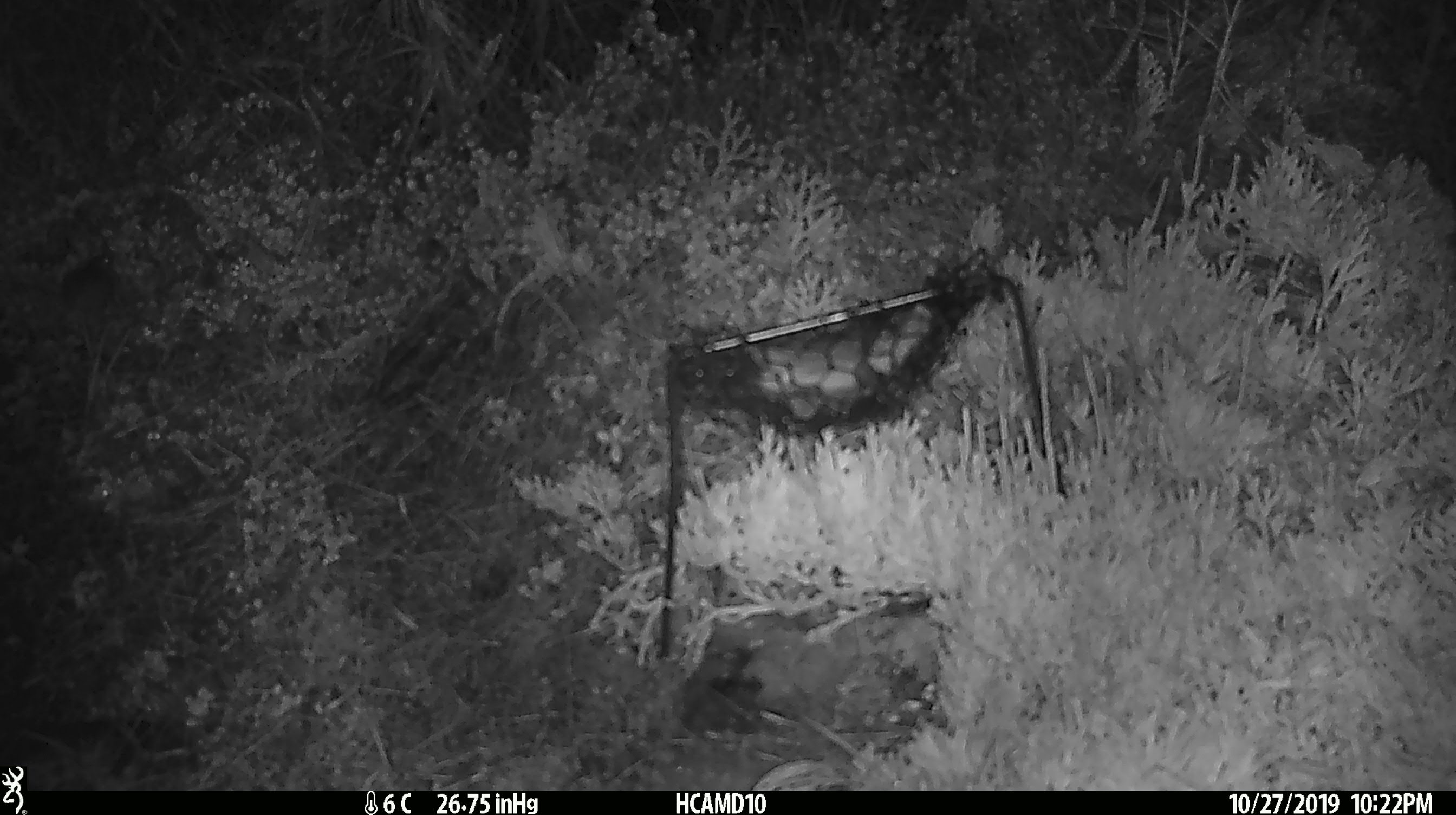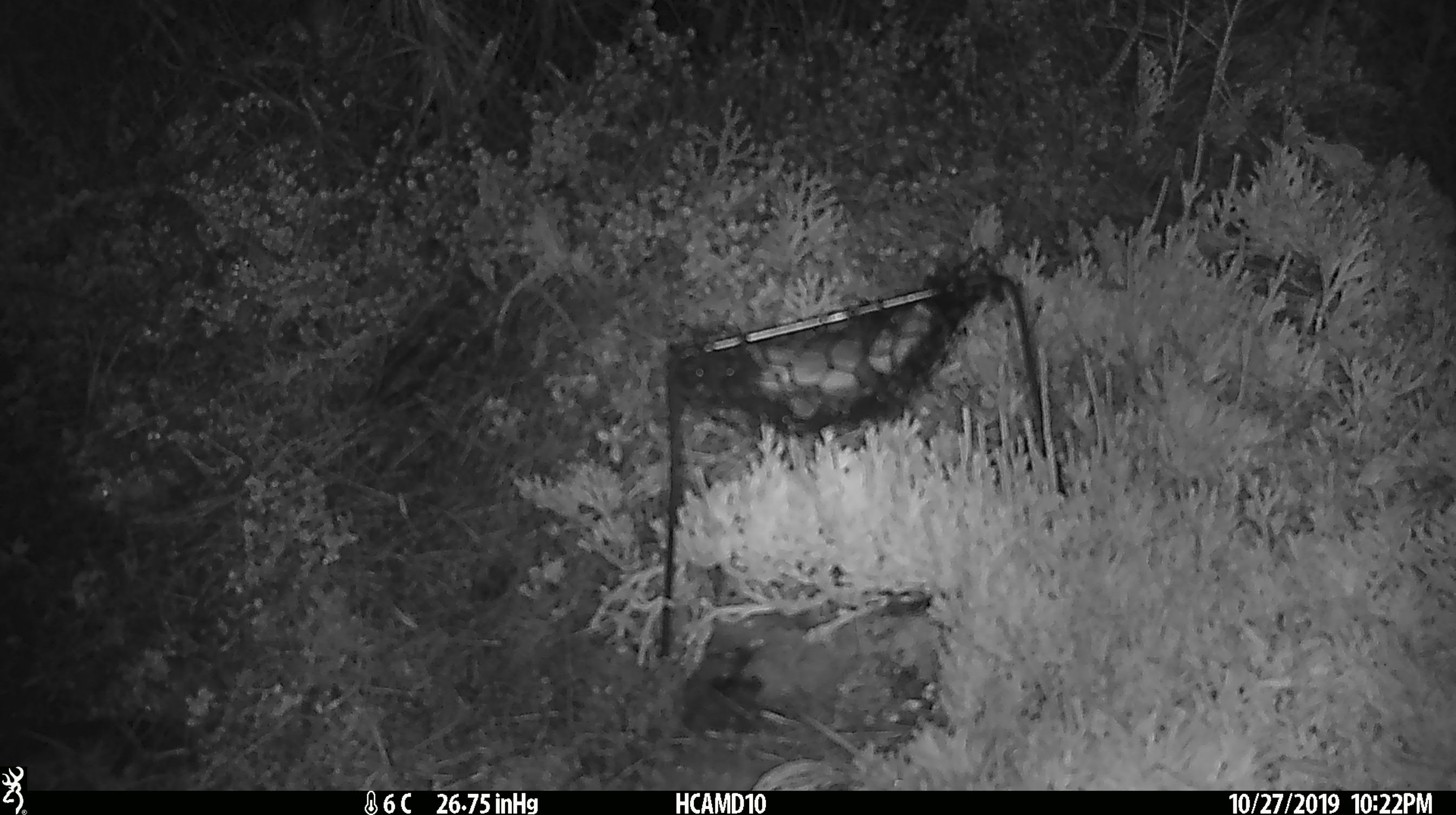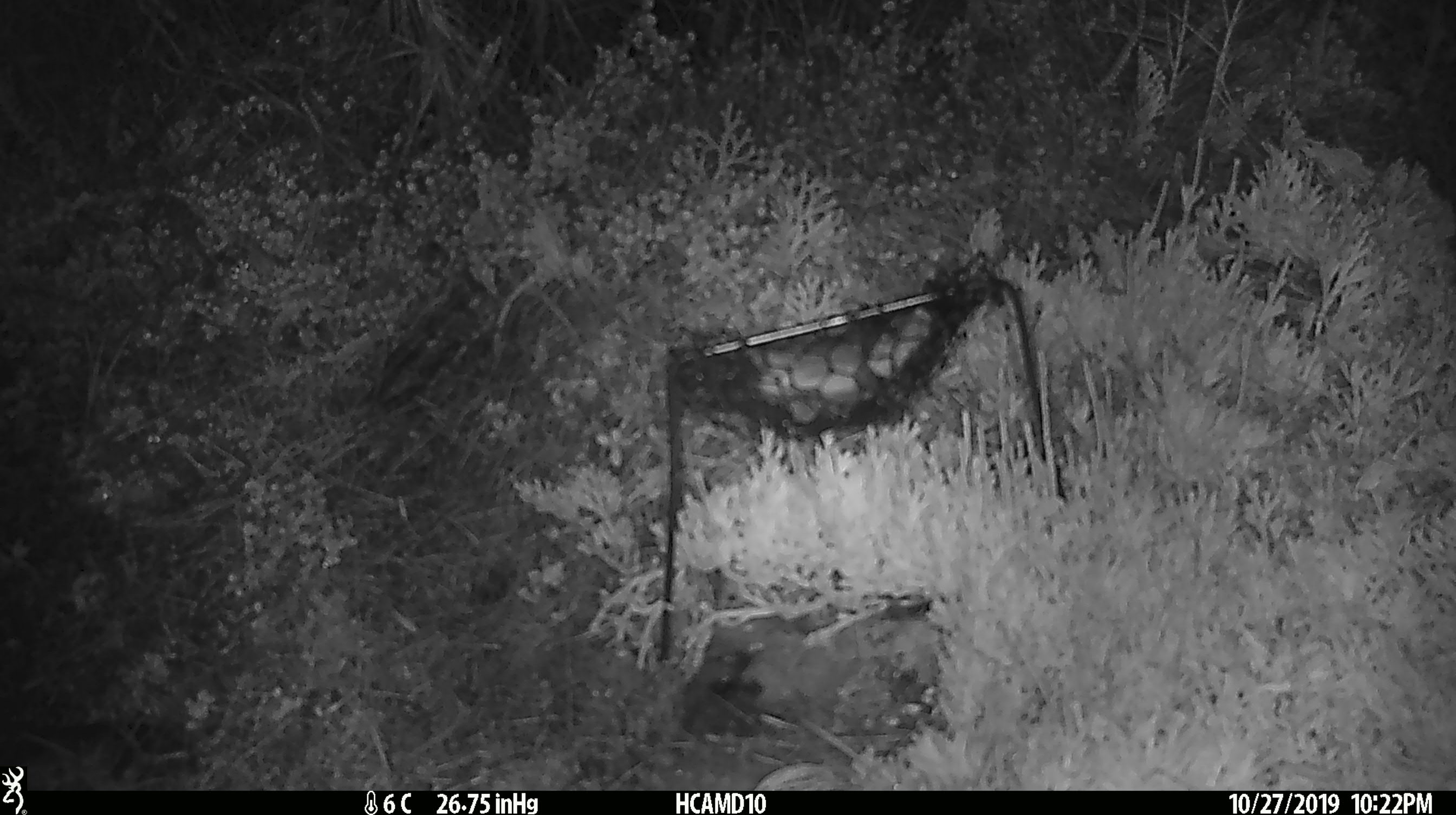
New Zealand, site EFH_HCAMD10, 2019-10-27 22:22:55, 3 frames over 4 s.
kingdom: Animalia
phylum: Chordata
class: Mammalia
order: Rodentia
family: Muridae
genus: Mus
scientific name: Mus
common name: mouse